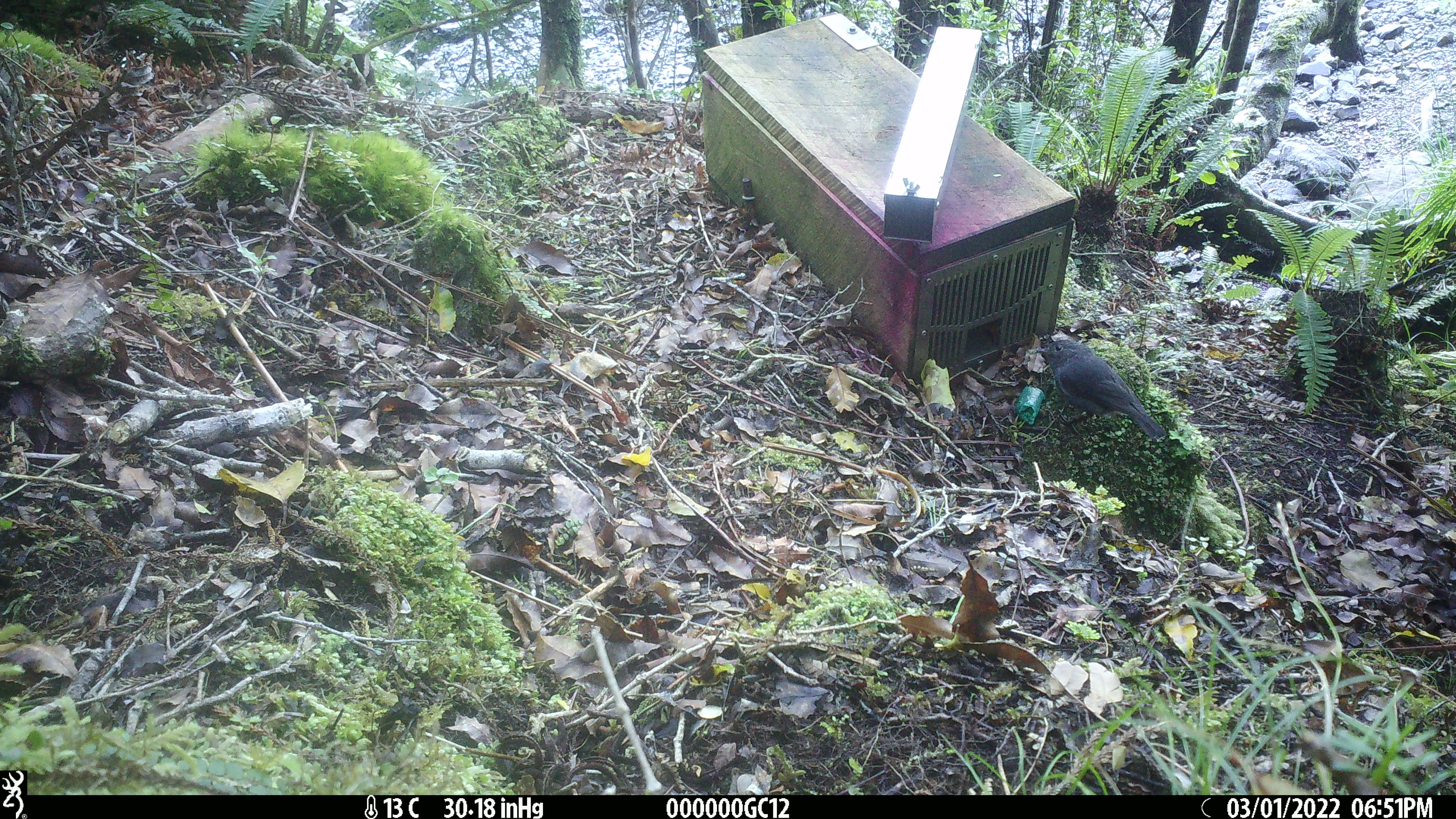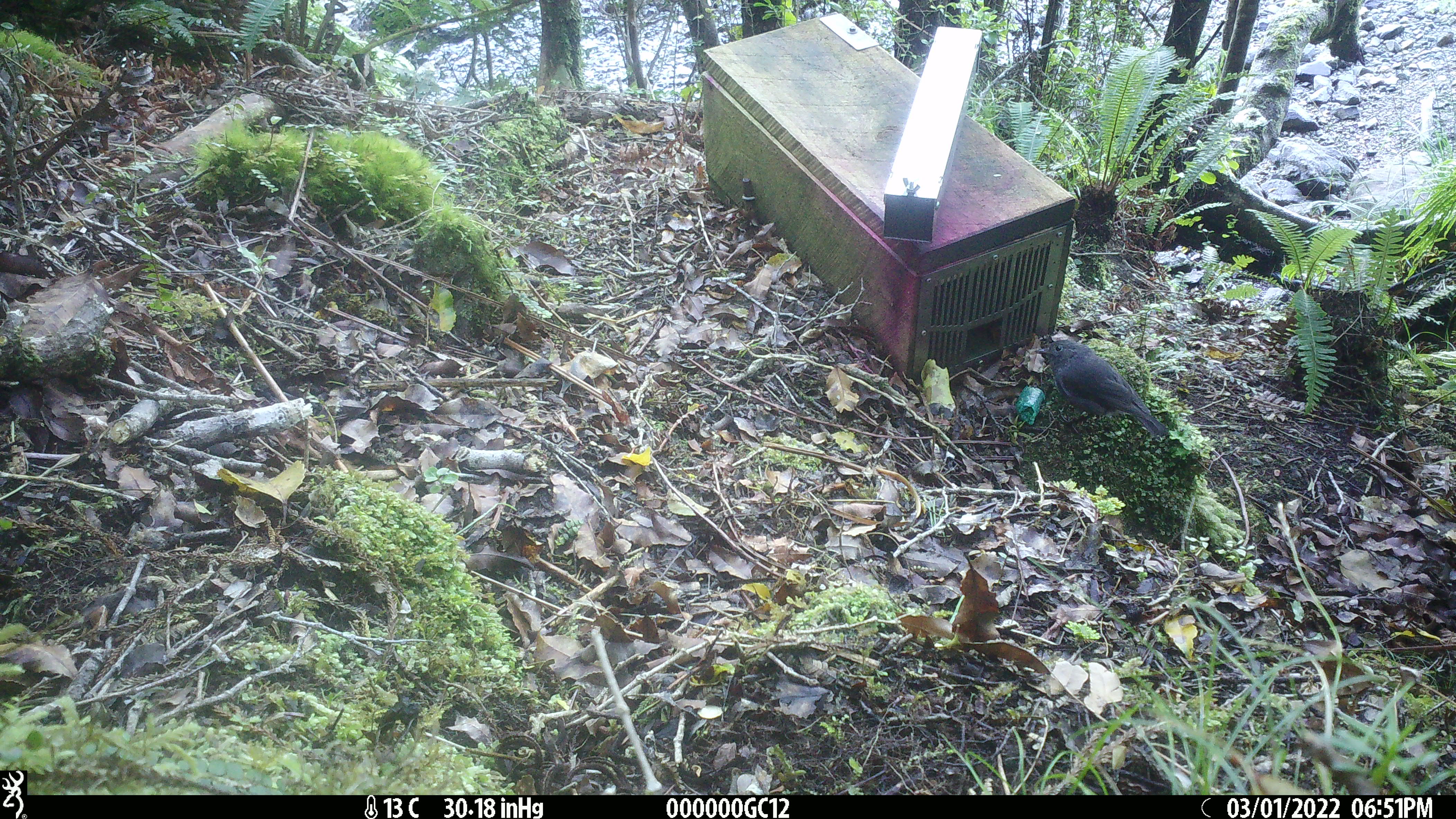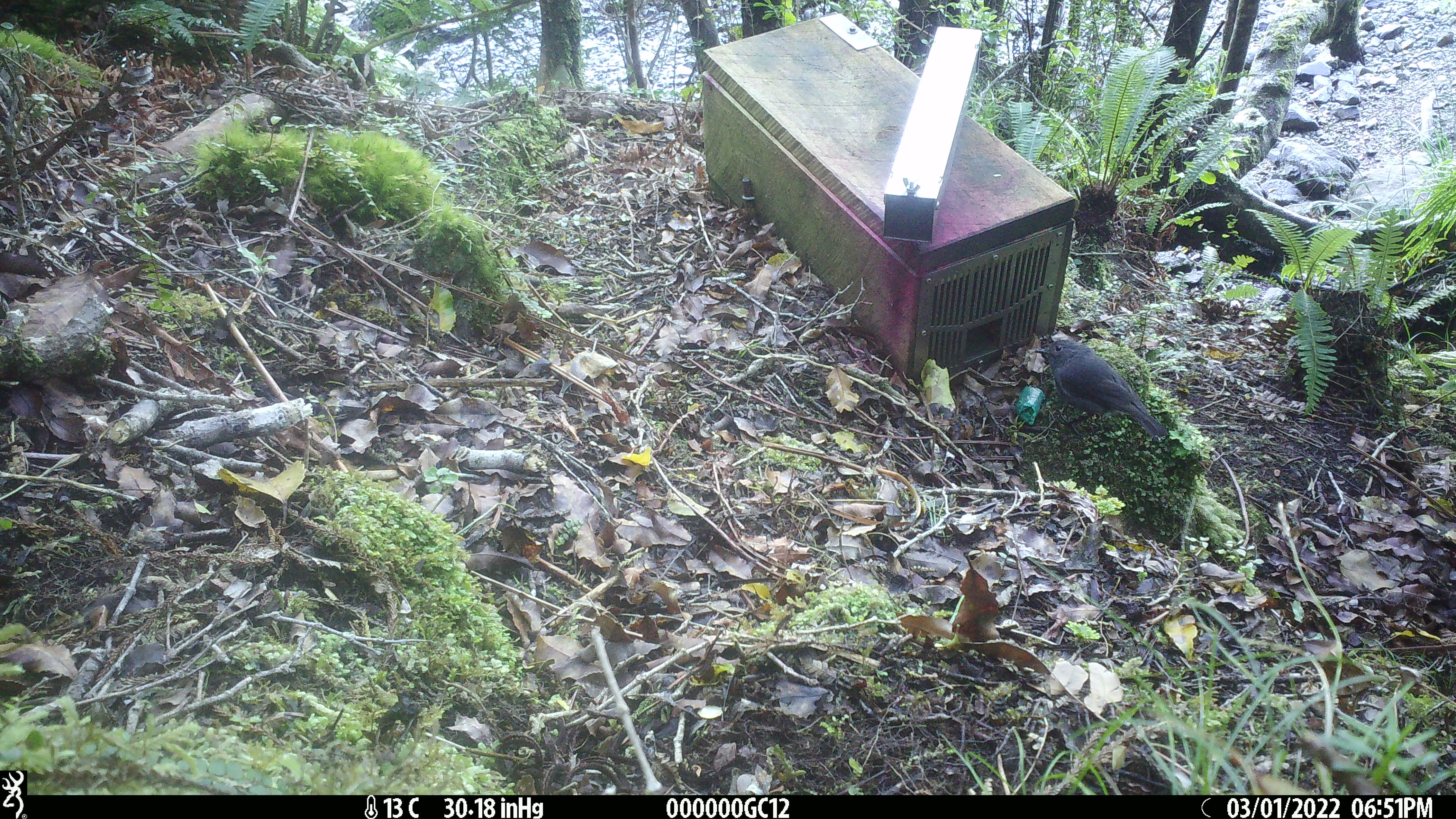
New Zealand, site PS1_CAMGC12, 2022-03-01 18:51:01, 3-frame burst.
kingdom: Animalia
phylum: Chordata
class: Aves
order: Passeriformes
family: Petroicidae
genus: Petroica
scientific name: Petroica australis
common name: new zealand robin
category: robin